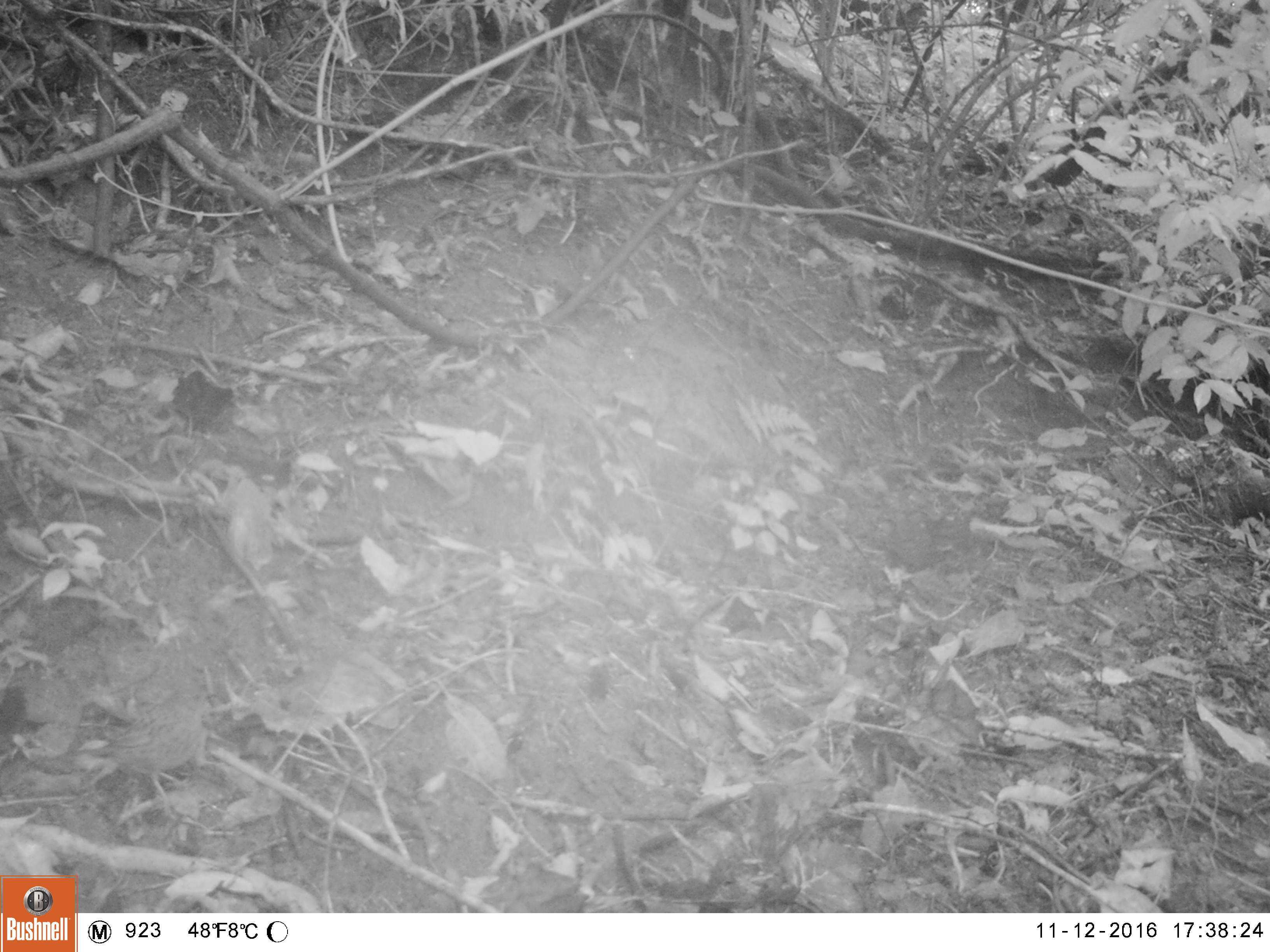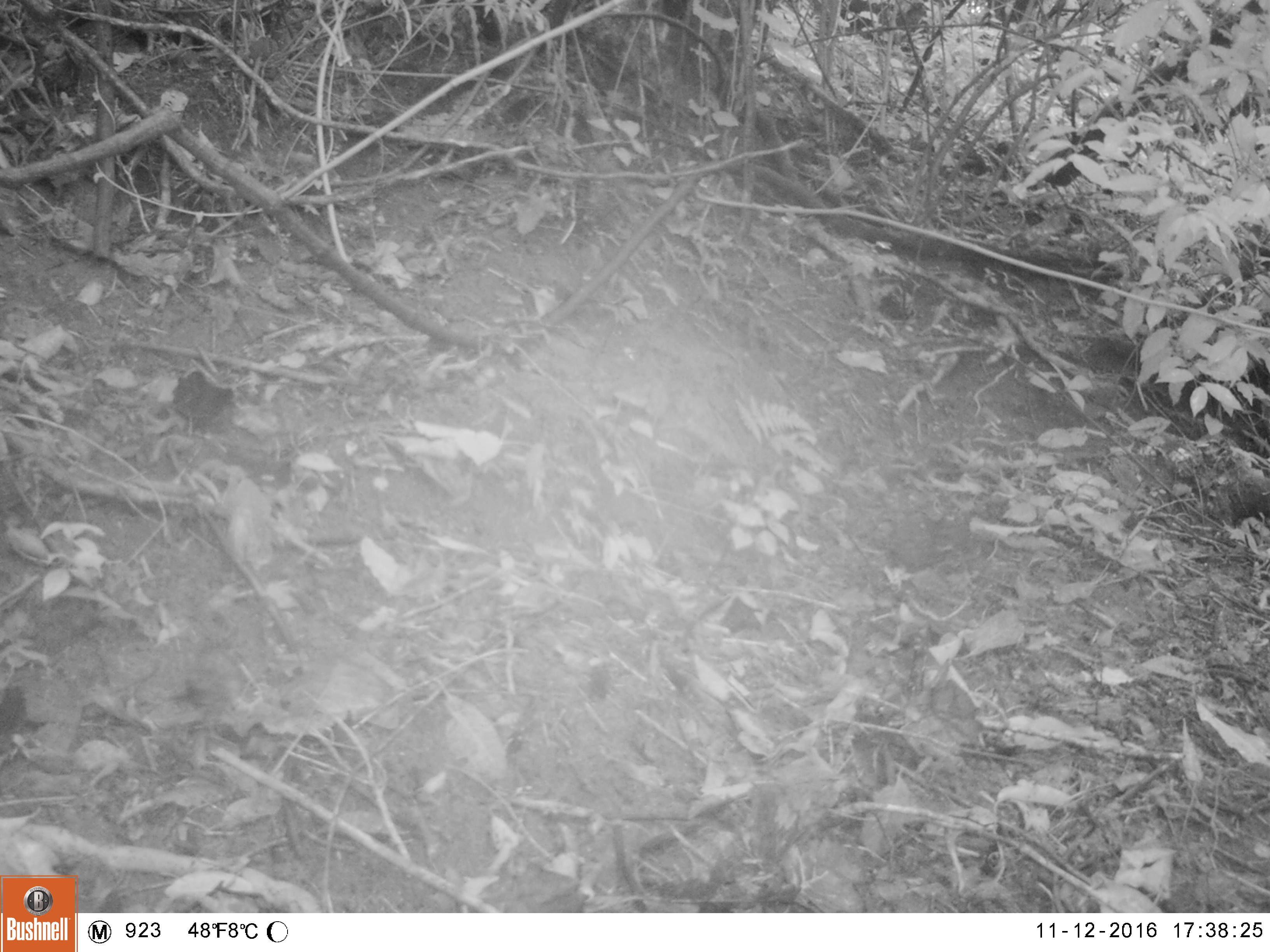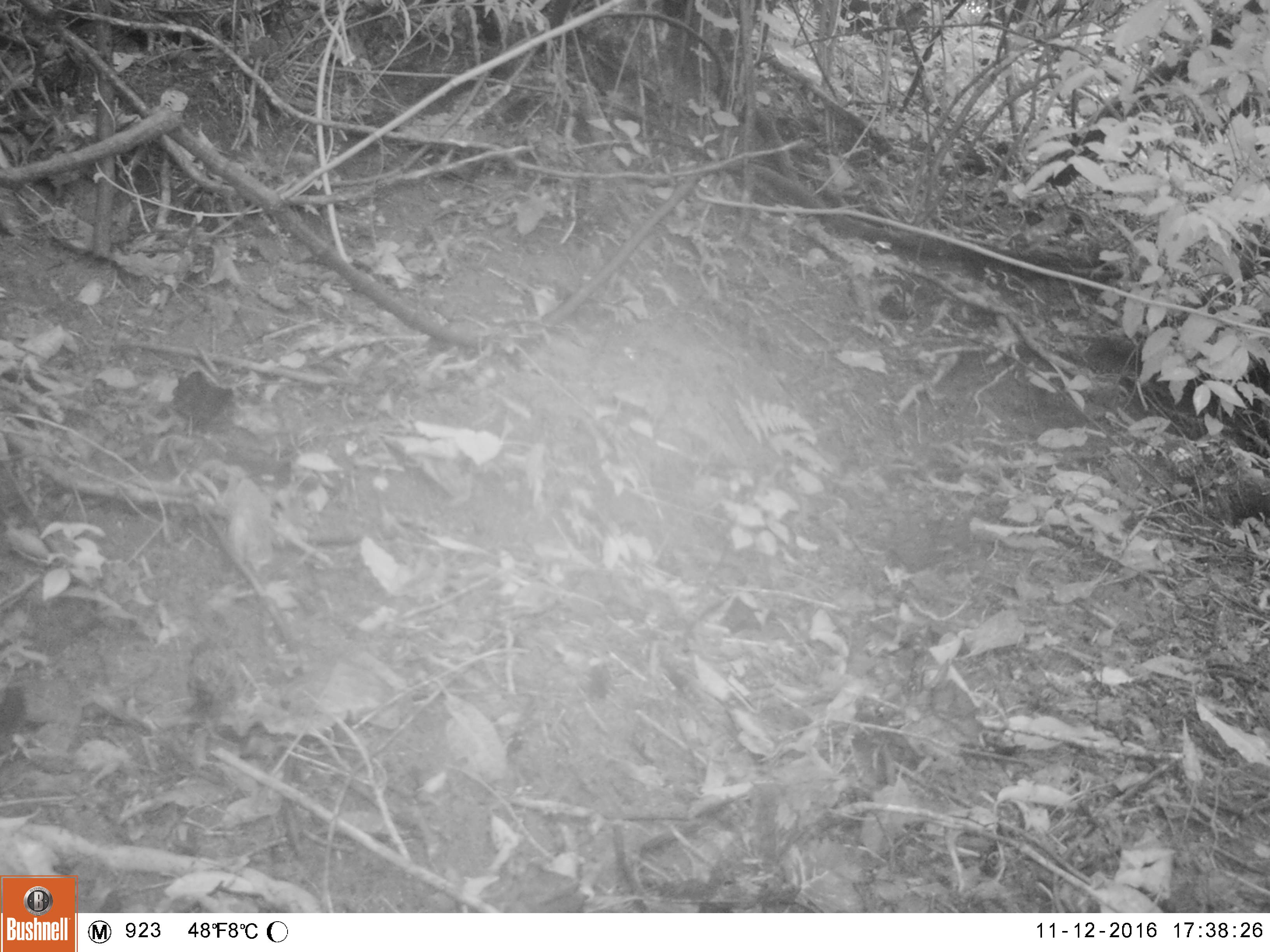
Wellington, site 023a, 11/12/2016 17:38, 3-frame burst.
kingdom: Animalia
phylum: Chordata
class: Aves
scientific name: Aves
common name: bird